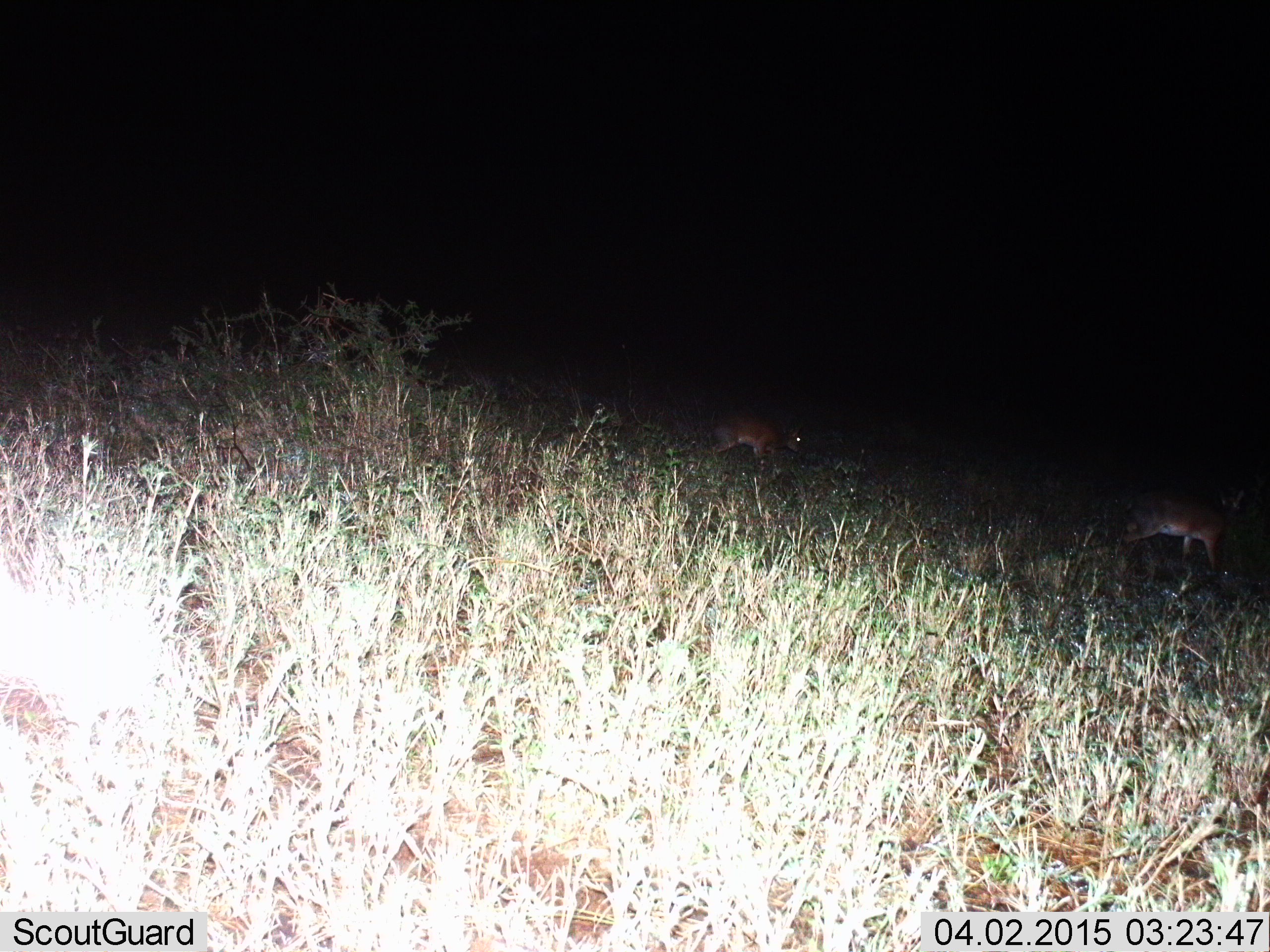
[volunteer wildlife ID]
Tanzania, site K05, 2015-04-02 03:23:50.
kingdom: Animalia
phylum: Chordata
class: Mammalia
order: Artiodactyla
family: Bovidae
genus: Redunca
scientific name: Redunca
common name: reedbuck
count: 2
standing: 25%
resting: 0%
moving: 75%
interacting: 0%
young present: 25%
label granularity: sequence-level